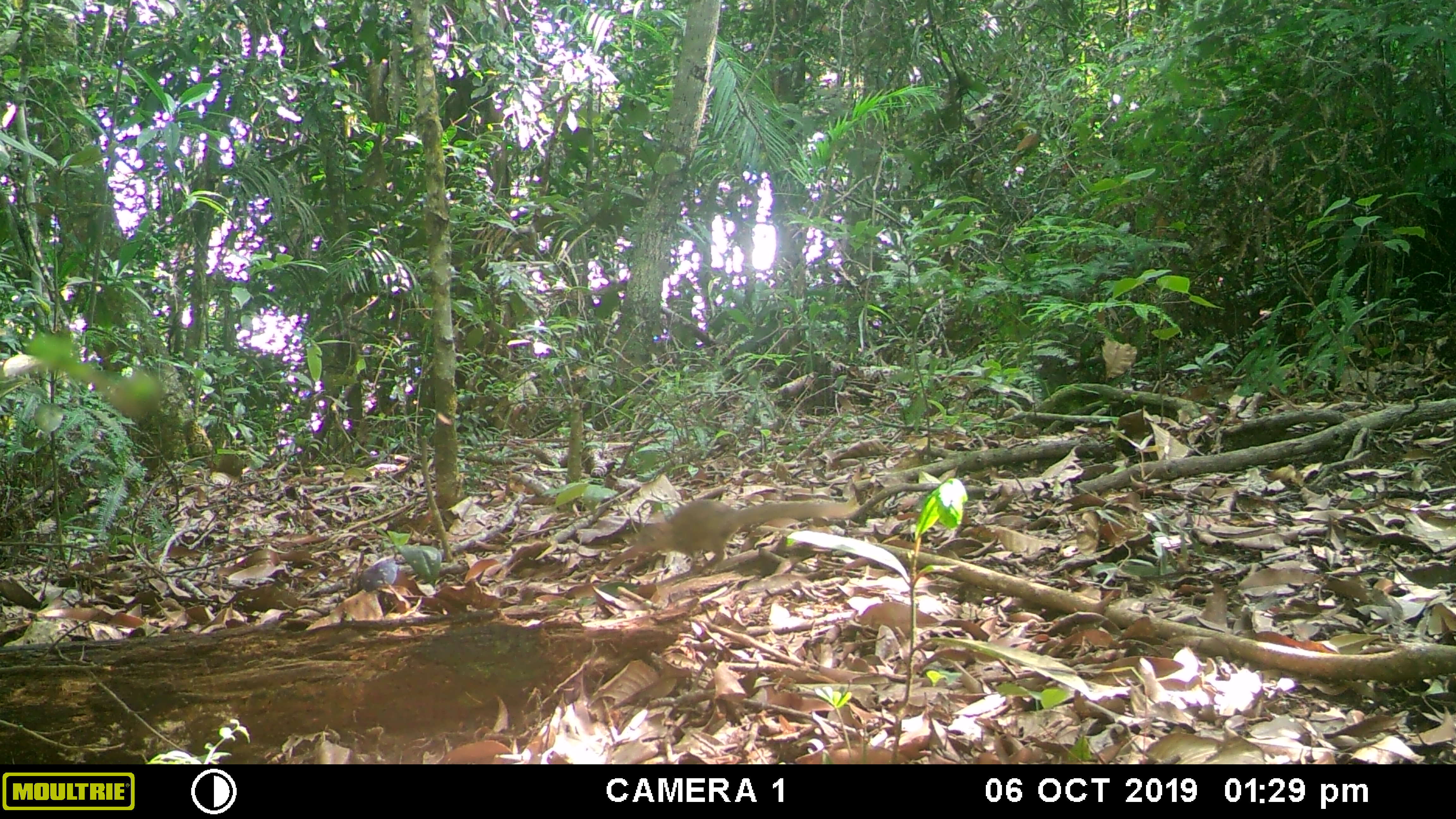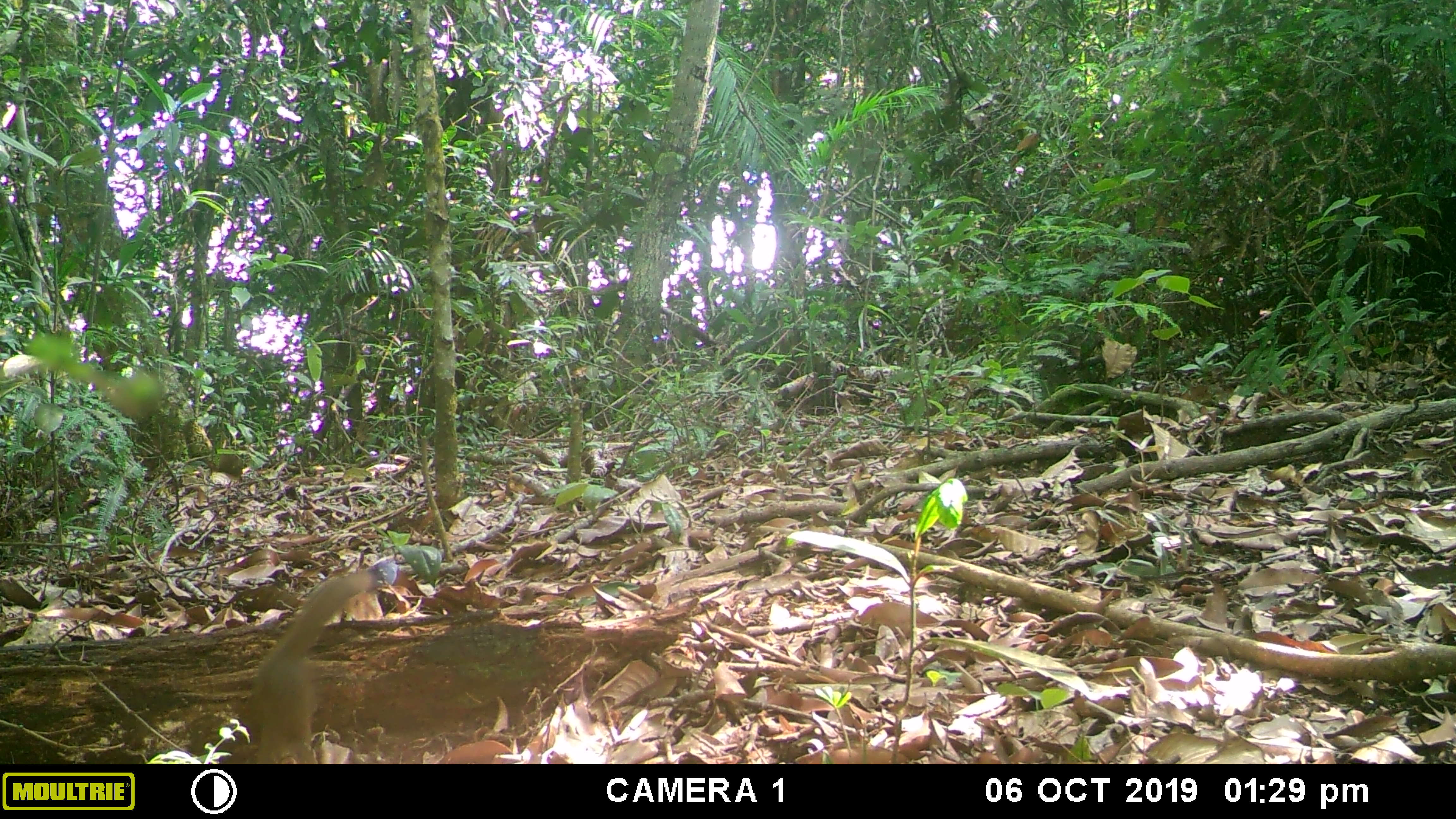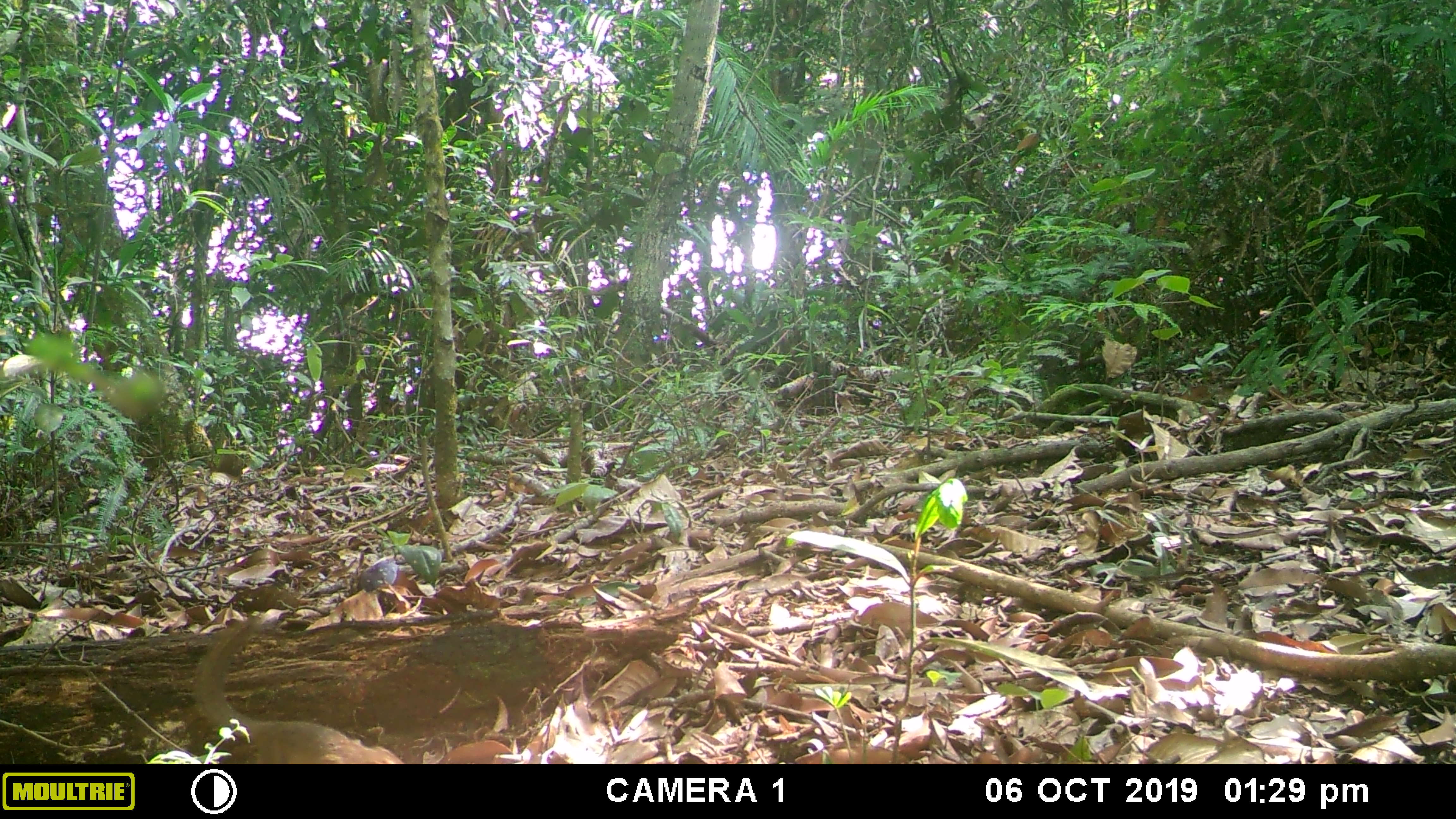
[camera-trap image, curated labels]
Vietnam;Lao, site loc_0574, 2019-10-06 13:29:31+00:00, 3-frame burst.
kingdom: Animalia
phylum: Chordata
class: Mammalia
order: Scandentia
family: Tupaiidae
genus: Tupaia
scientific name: Tupaia belangeri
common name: northern treeshrew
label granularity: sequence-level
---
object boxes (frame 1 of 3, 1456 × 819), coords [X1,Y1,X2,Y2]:
northern treeshrew: [603,498,860,569]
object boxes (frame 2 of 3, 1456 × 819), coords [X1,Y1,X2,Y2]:
northern treeshrew: [242,566,373,763]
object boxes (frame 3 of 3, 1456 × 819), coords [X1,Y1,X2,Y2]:
northern treeshrew: [192,617,404,764]